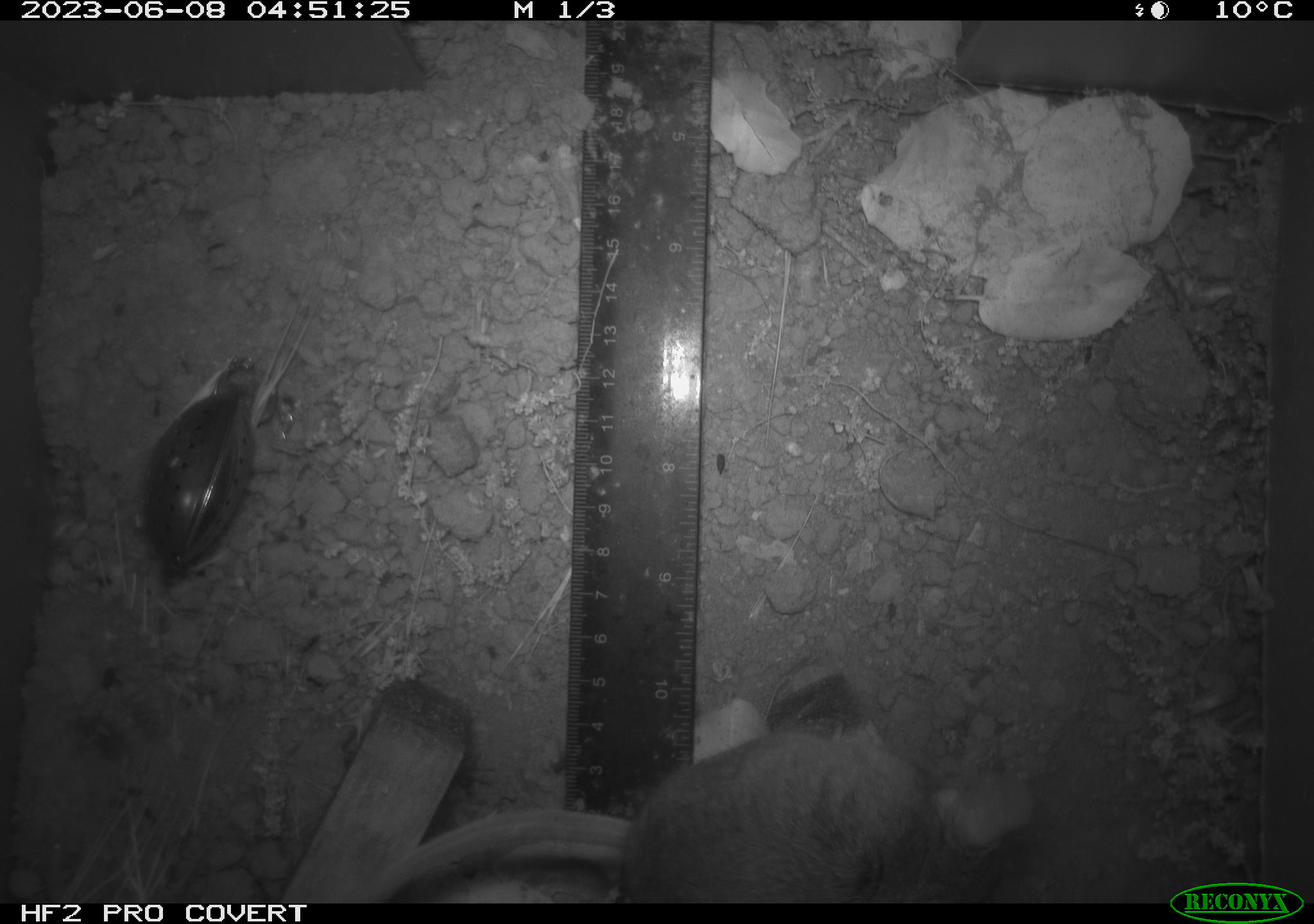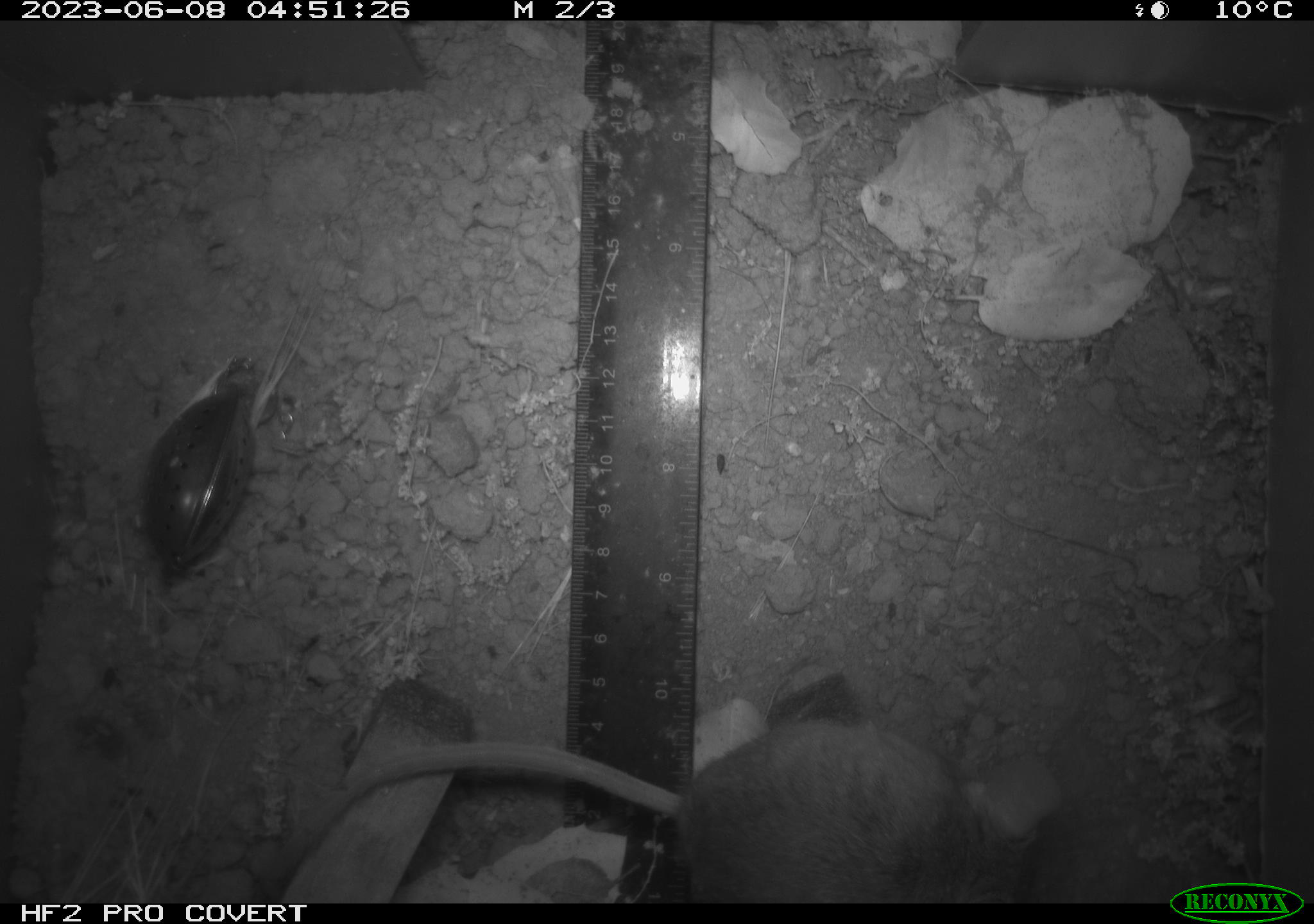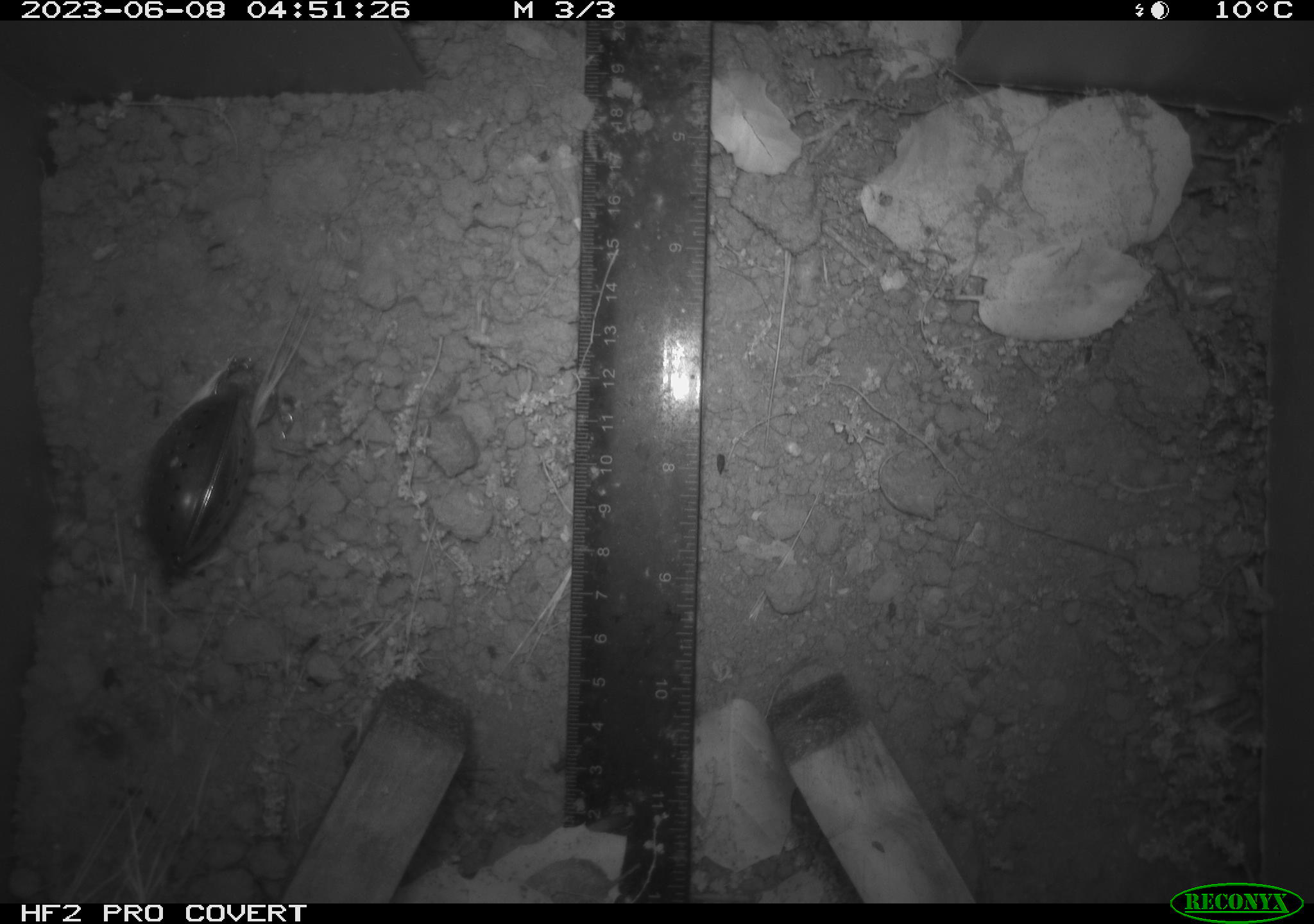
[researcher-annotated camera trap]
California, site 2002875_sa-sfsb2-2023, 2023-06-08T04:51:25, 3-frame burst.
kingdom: Animalia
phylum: Chordata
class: Mammalia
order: Rodentia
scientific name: Rodentia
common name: mouse species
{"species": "mouse species (Rodentia)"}